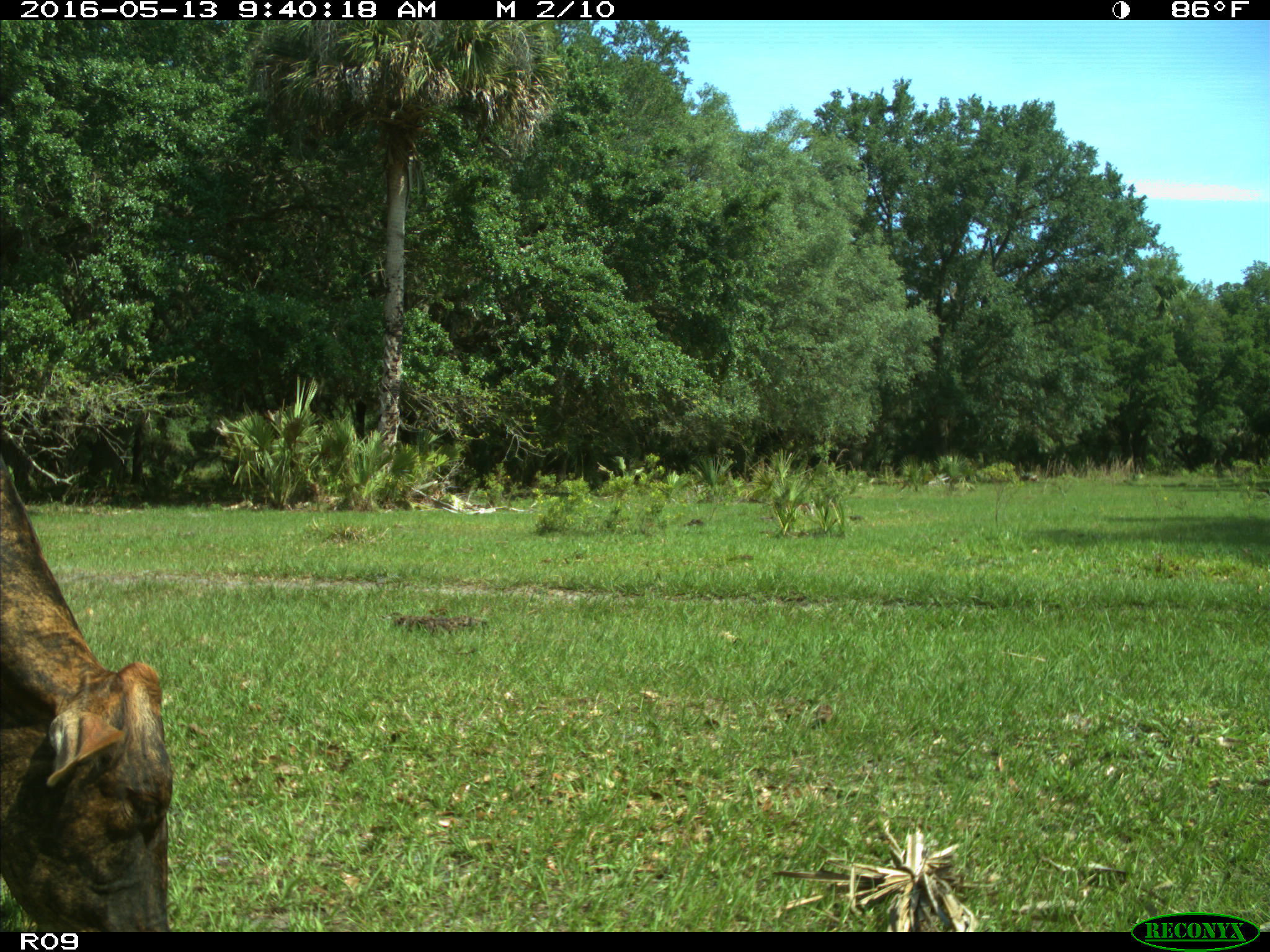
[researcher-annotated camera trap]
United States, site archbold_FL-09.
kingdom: Animalia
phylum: Chordata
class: Mammalia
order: Artiodactyla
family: Bovidae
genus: Bos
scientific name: Bos taurus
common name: domestic cow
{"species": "Bos taurus (domestic cow)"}